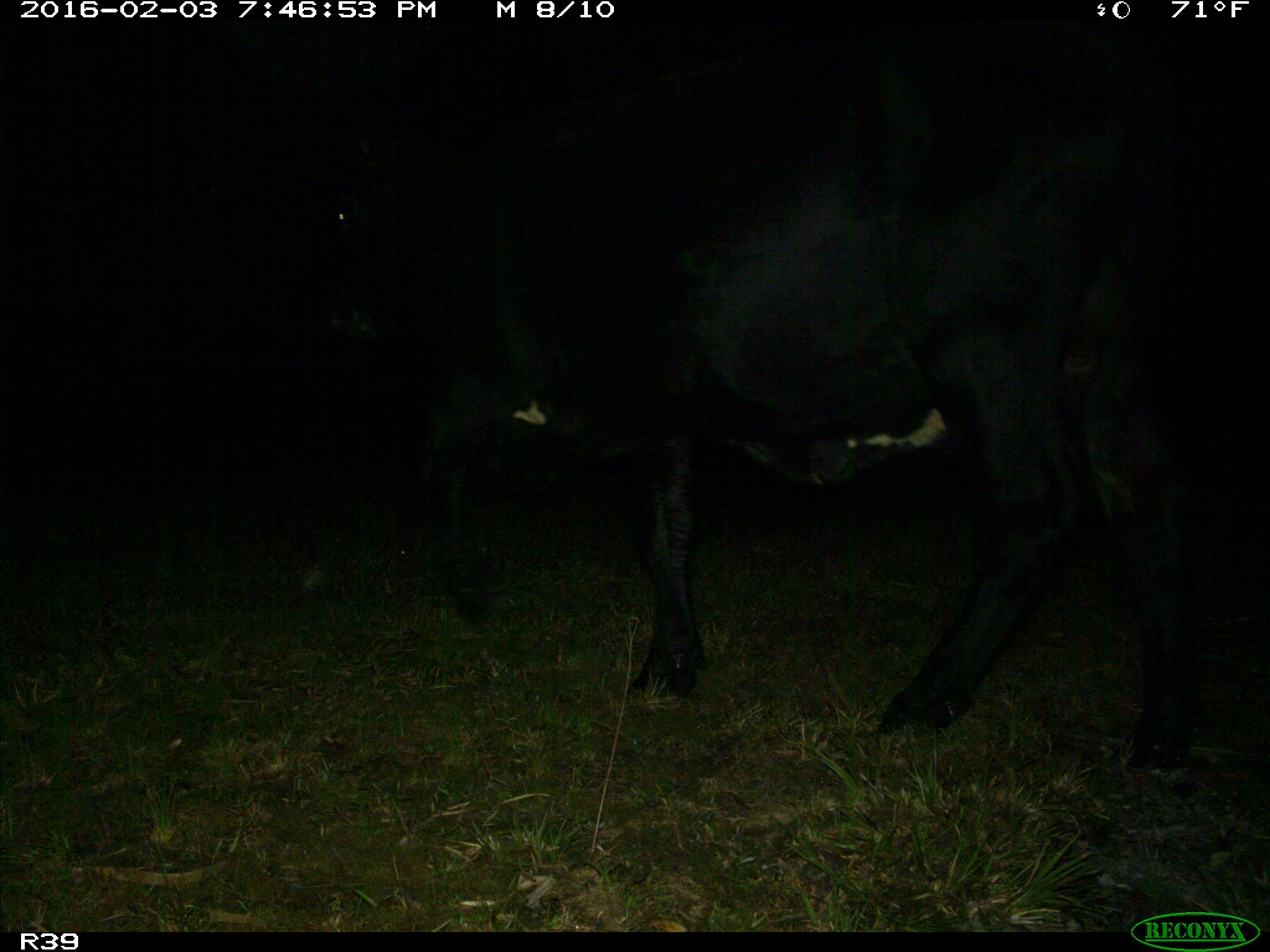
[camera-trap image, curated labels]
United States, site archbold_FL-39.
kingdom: Animalia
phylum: Chordata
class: Mammalia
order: Artiodactyla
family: Bovidae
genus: Bos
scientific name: Bos taurus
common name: domestic cow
Bos taurus (domestic cow).